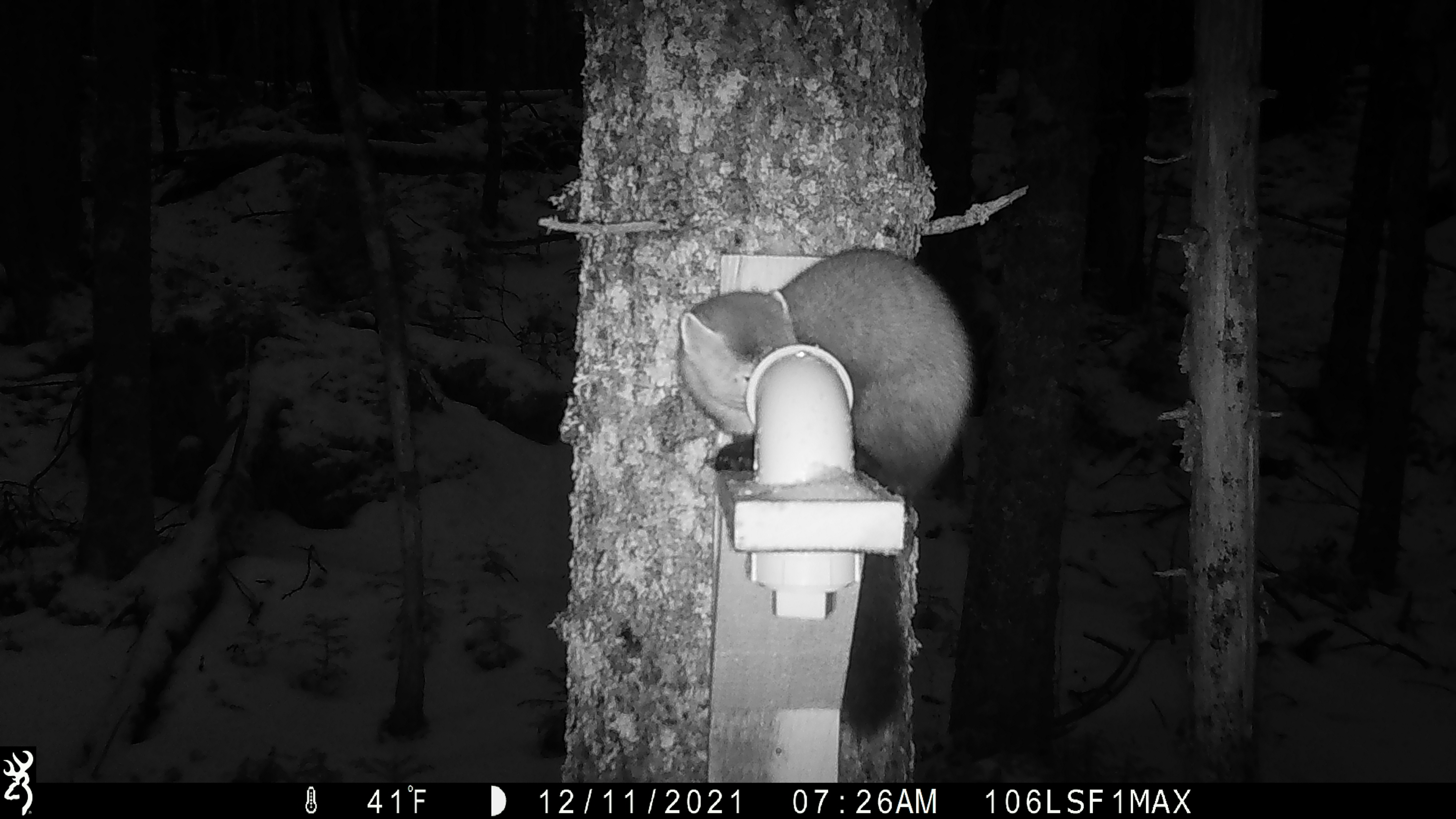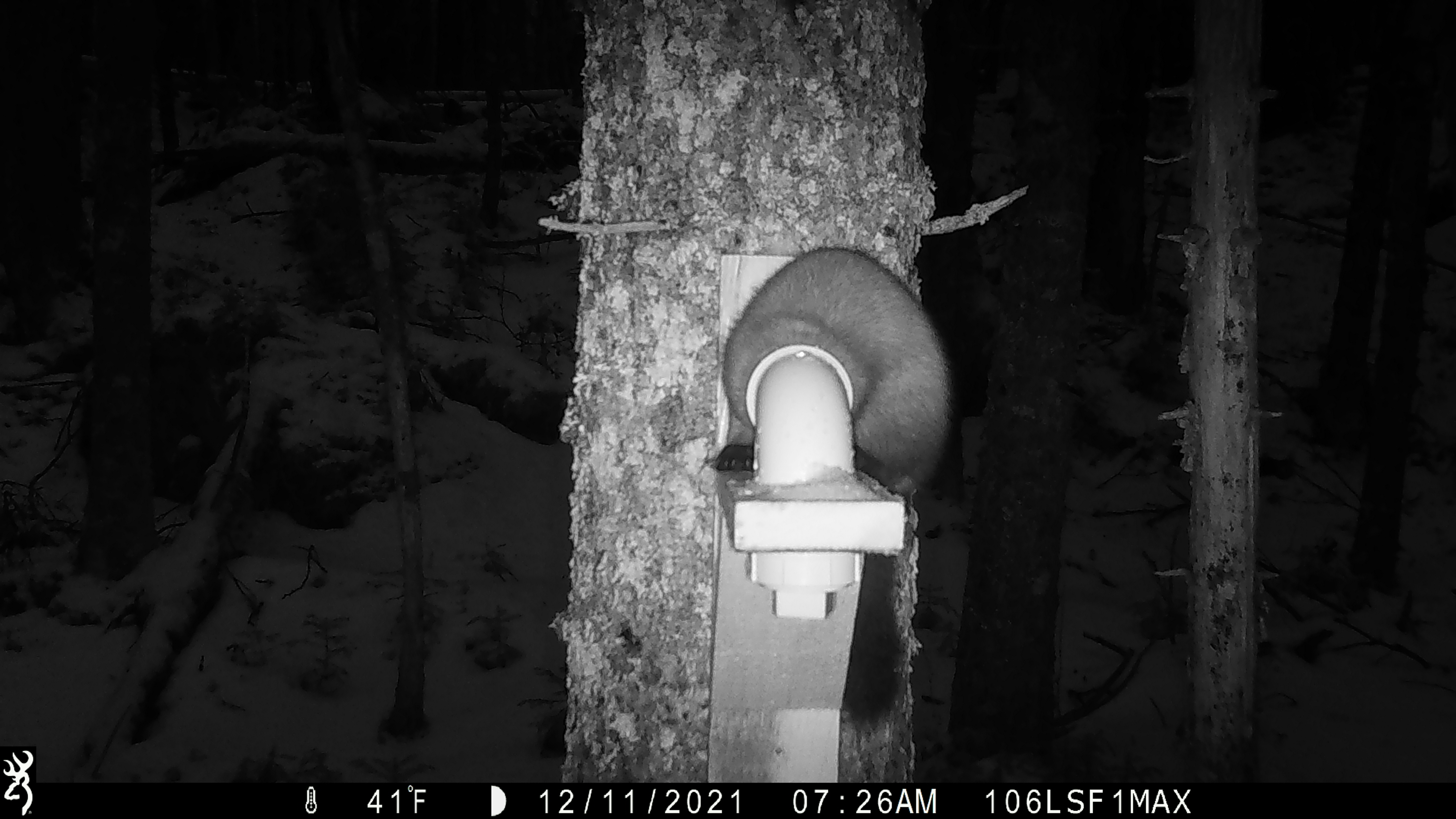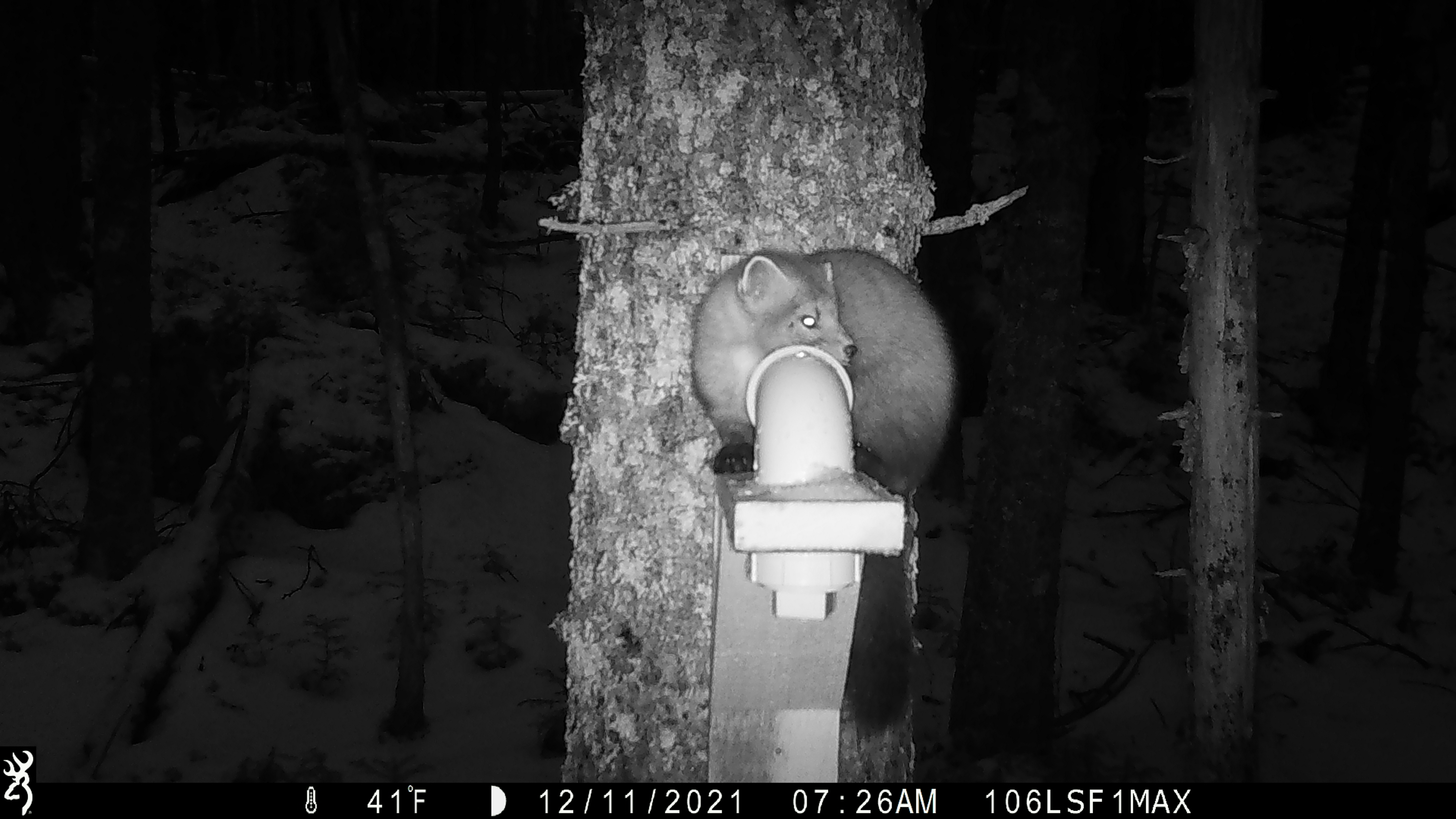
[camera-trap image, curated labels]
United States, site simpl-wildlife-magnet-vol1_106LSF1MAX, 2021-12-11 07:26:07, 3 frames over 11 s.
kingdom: Animalia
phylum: Chordata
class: Mammalia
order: Carnivora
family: Mustelidae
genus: Martes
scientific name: Martes americana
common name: american marten